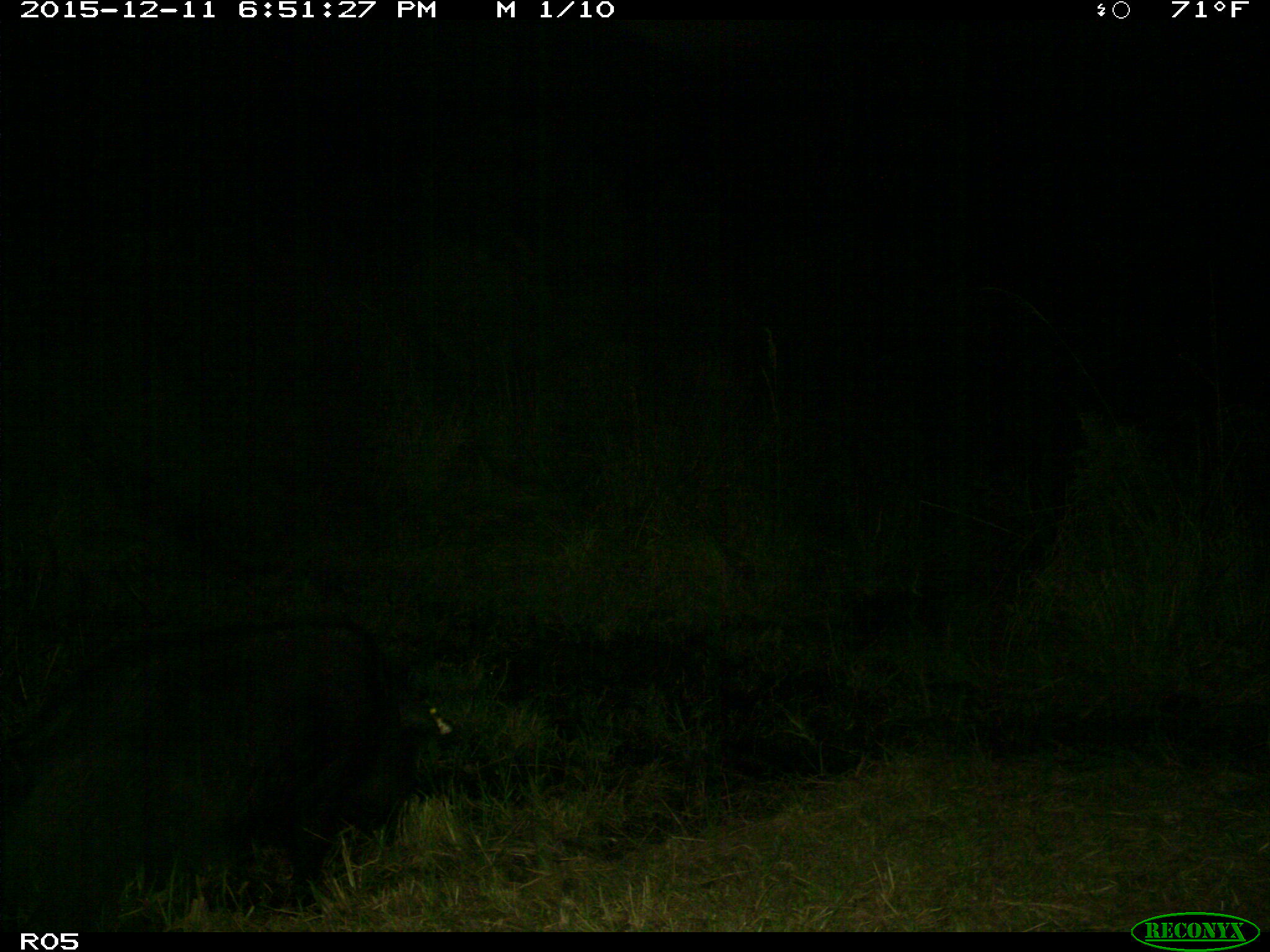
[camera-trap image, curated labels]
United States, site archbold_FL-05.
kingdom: Animalia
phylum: Chordata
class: Mammalia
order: Artiodactyla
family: Suidae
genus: Sus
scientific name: Sus scrofa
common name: wild boar